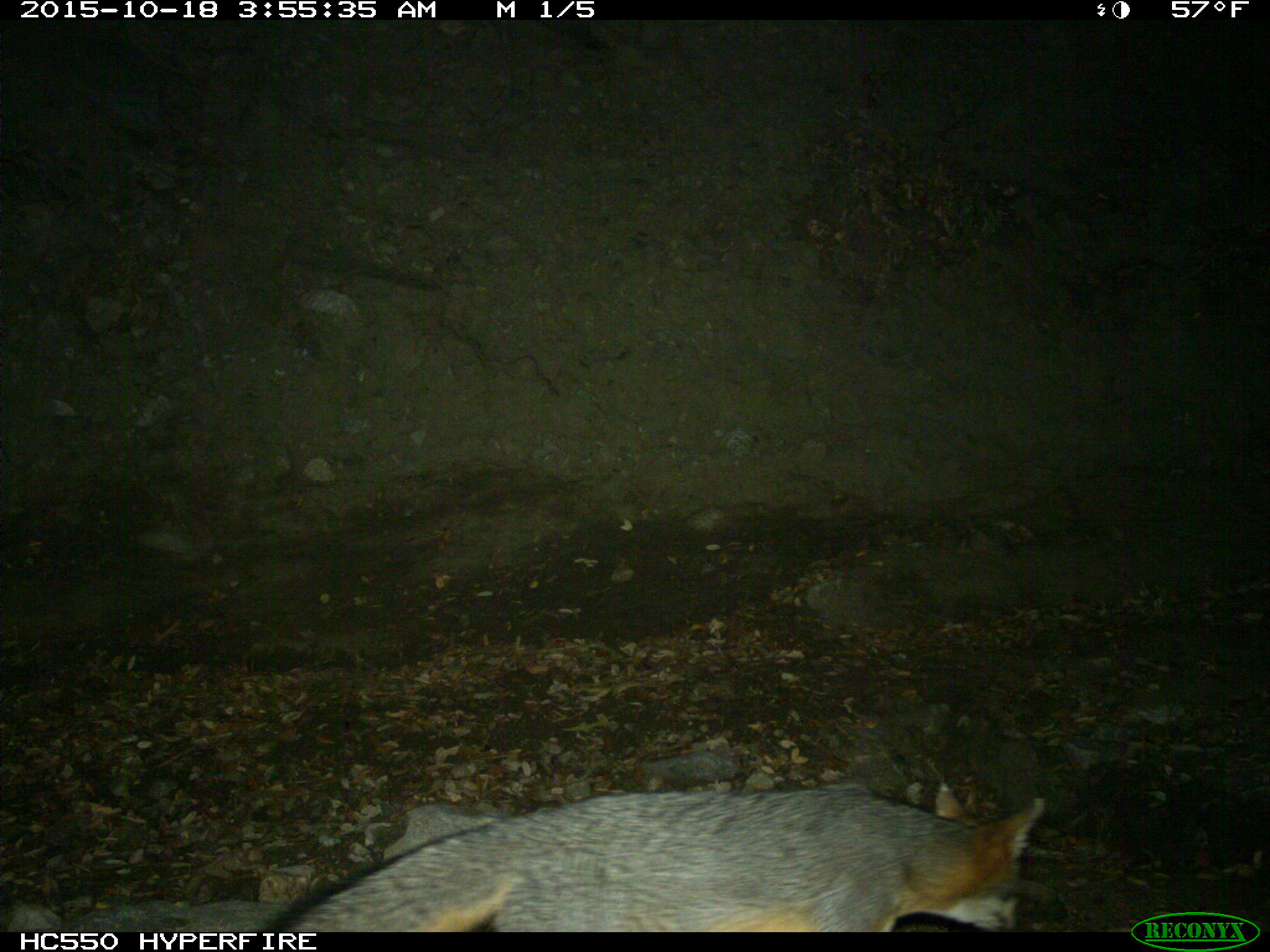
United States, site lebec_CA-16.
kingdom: Animalia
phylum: Chordata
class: Mammalia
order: Carnivora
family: Canidae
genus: Urocyon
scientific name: Urocyon cinereoargenteus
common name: gray fox